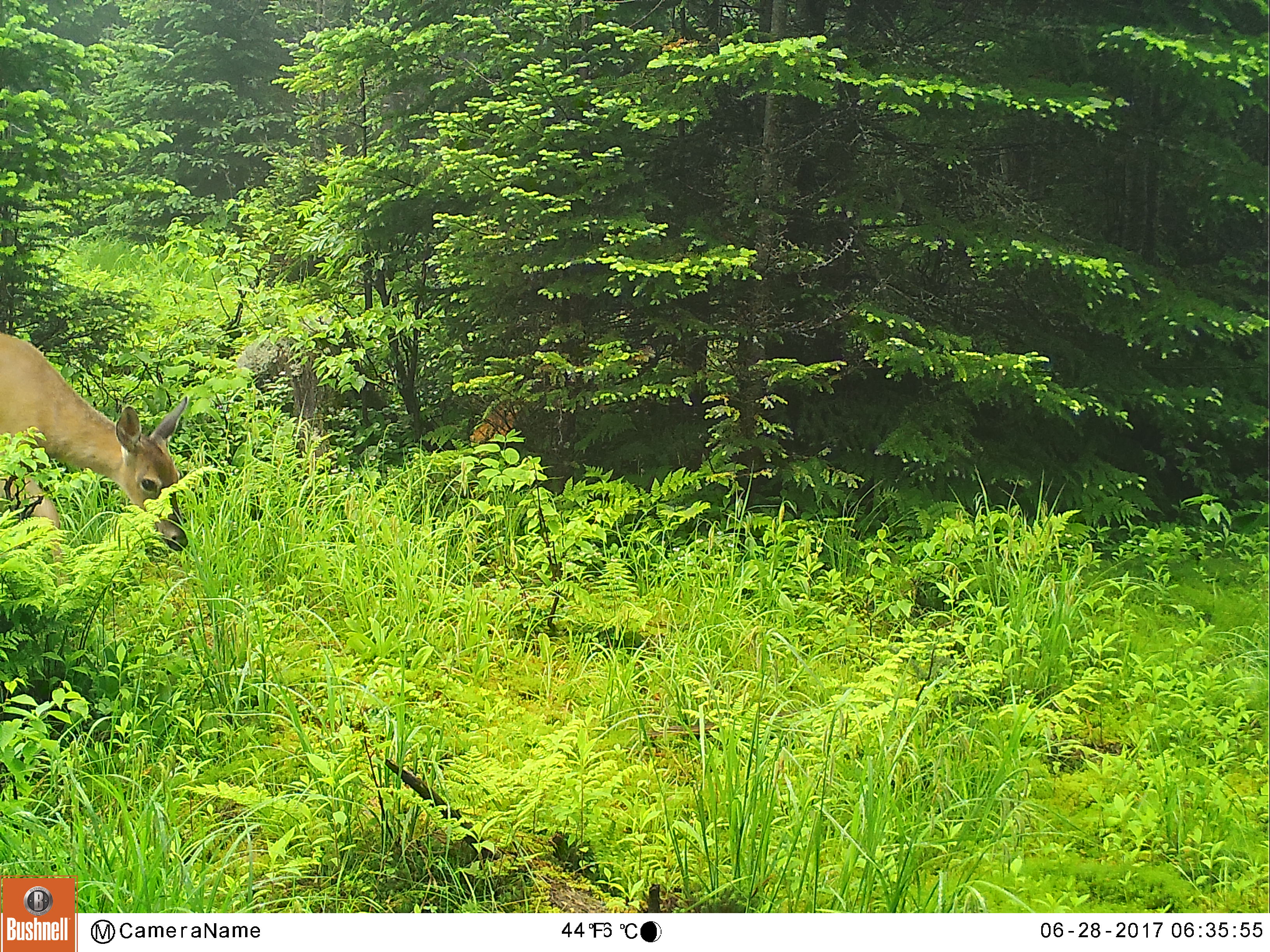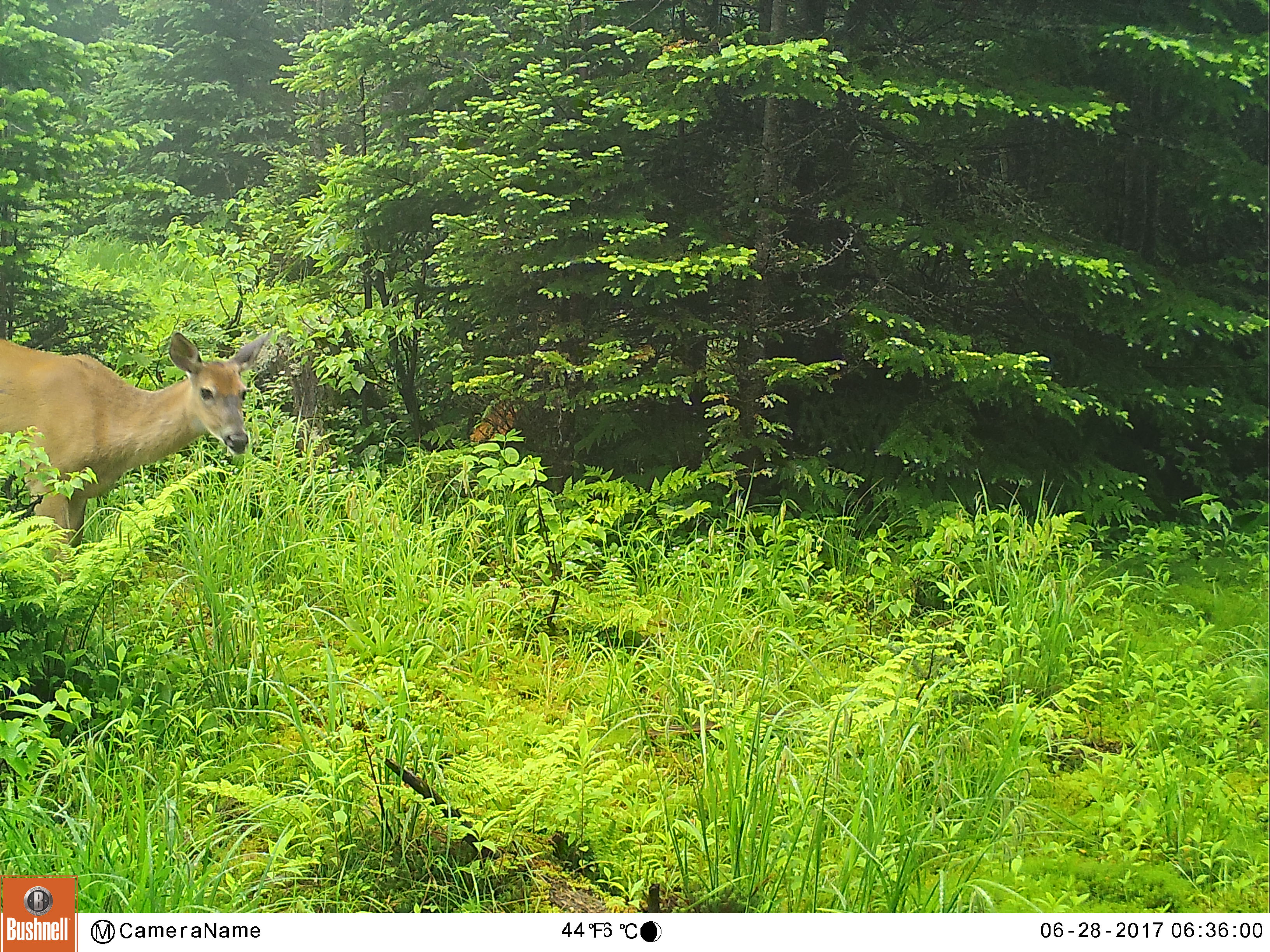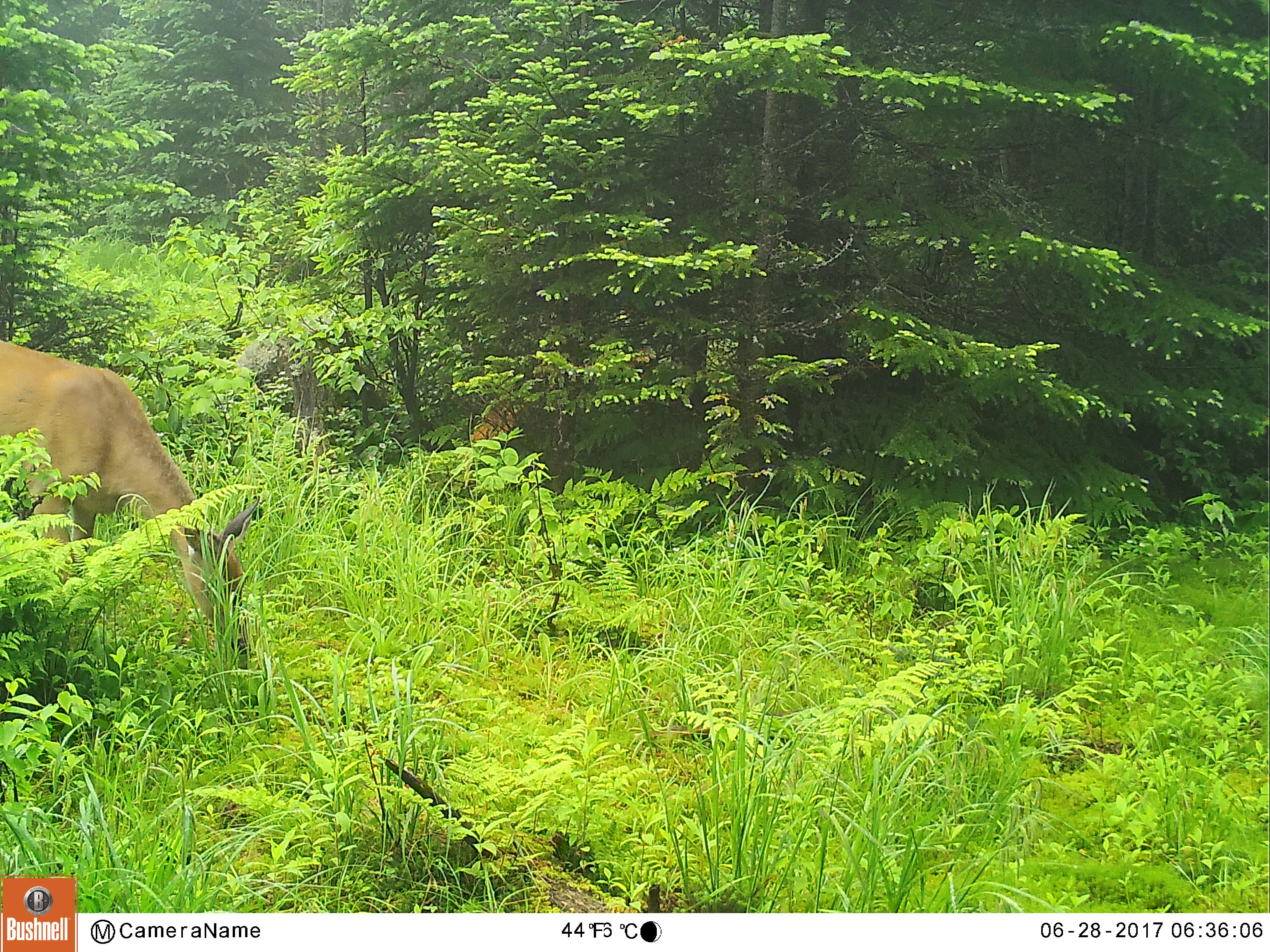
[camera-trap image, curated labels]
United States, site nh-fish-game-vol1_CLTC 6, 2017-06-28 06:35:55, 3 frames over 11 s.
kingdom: Animalia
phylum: Chordata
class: Mammalia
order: Artiodactyla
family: Cervidae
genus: Odocoileus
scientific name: Odocoileus virginianus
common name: white-tailed deer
White-tailed deer (Odocoileus virginianus).